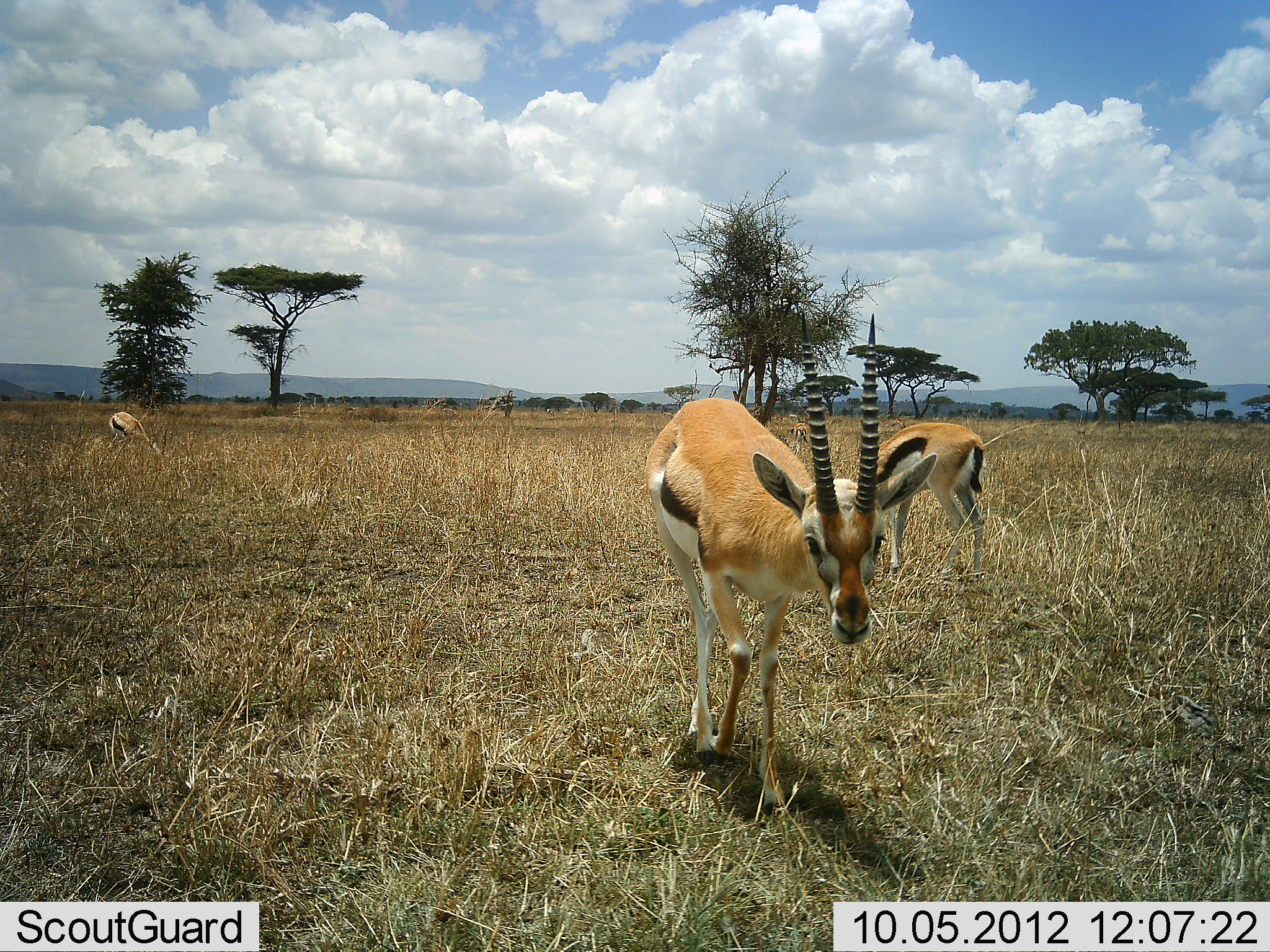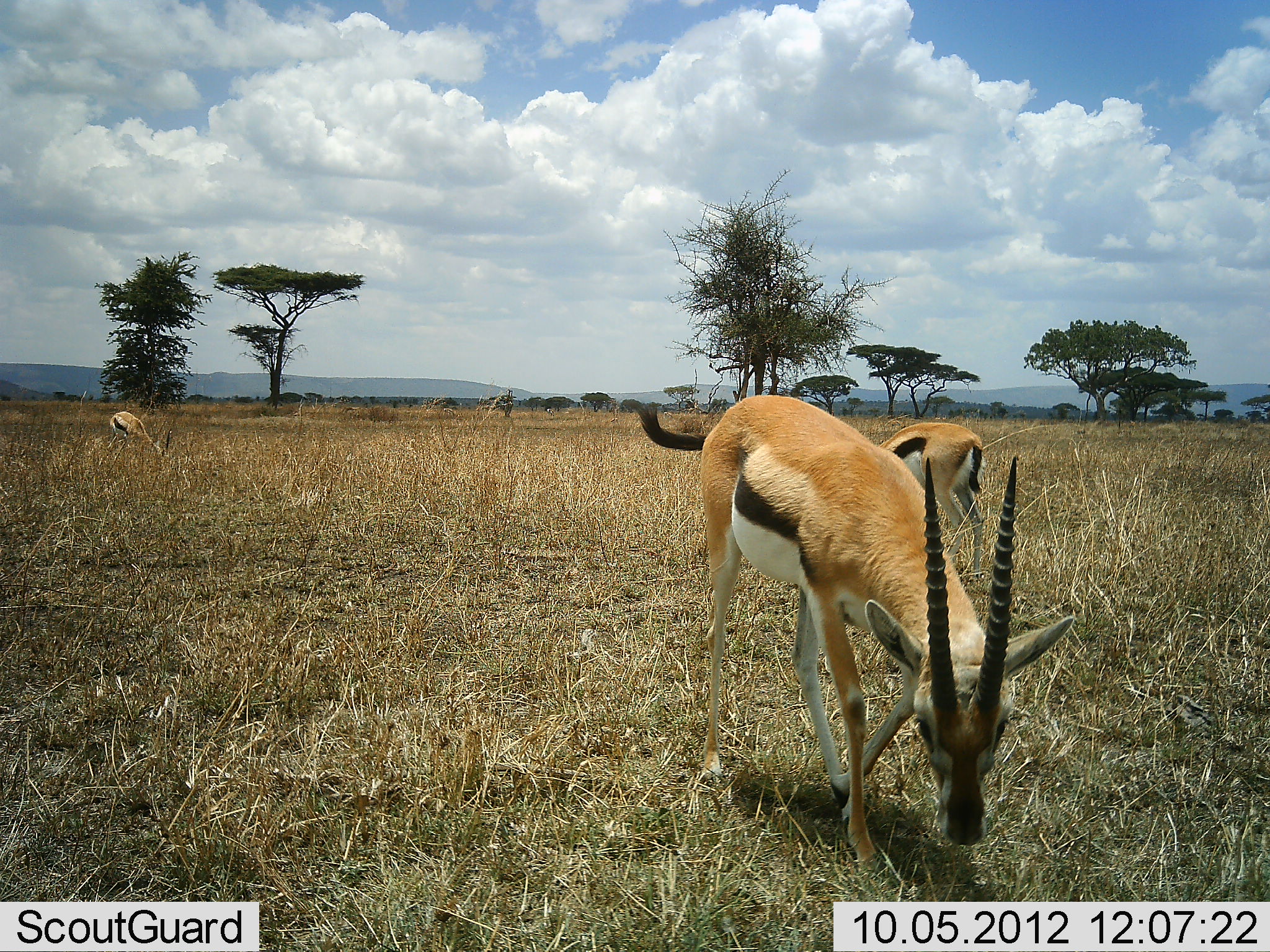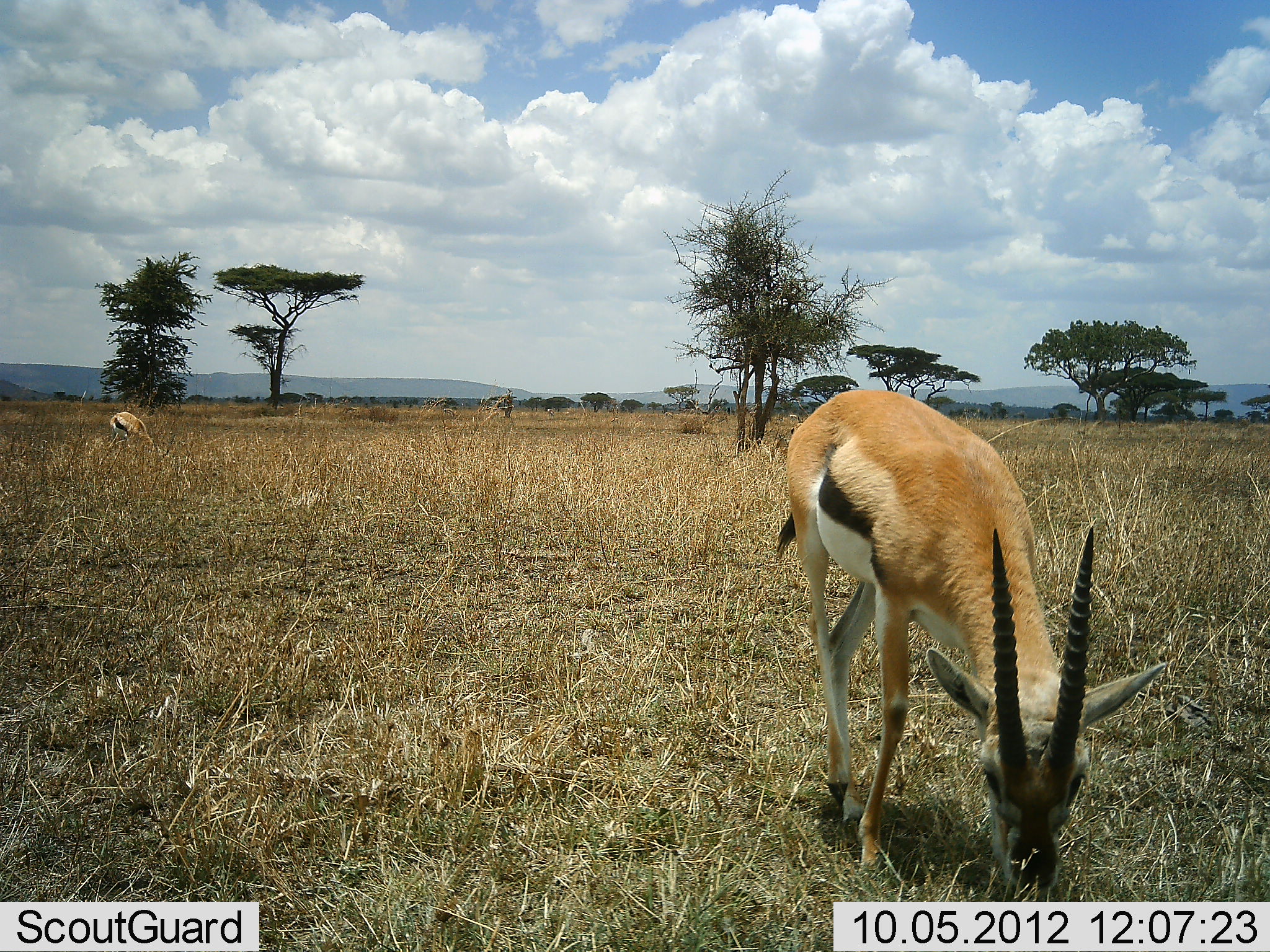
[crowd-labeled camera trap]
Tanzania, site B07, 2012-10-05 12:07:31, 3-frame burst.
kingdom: Animalia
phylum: Chordata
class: Mammalia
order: Artiodactyla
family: Bovidae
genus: Eudorcas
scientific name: Eudorcas thomsonii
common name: thomson's gazelle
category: gazellethomsons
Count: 3.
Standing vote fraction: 60%.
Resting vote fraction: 0%.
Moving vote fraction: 50%.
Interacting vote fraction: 0%.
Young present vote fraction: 0%.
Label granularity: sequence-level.